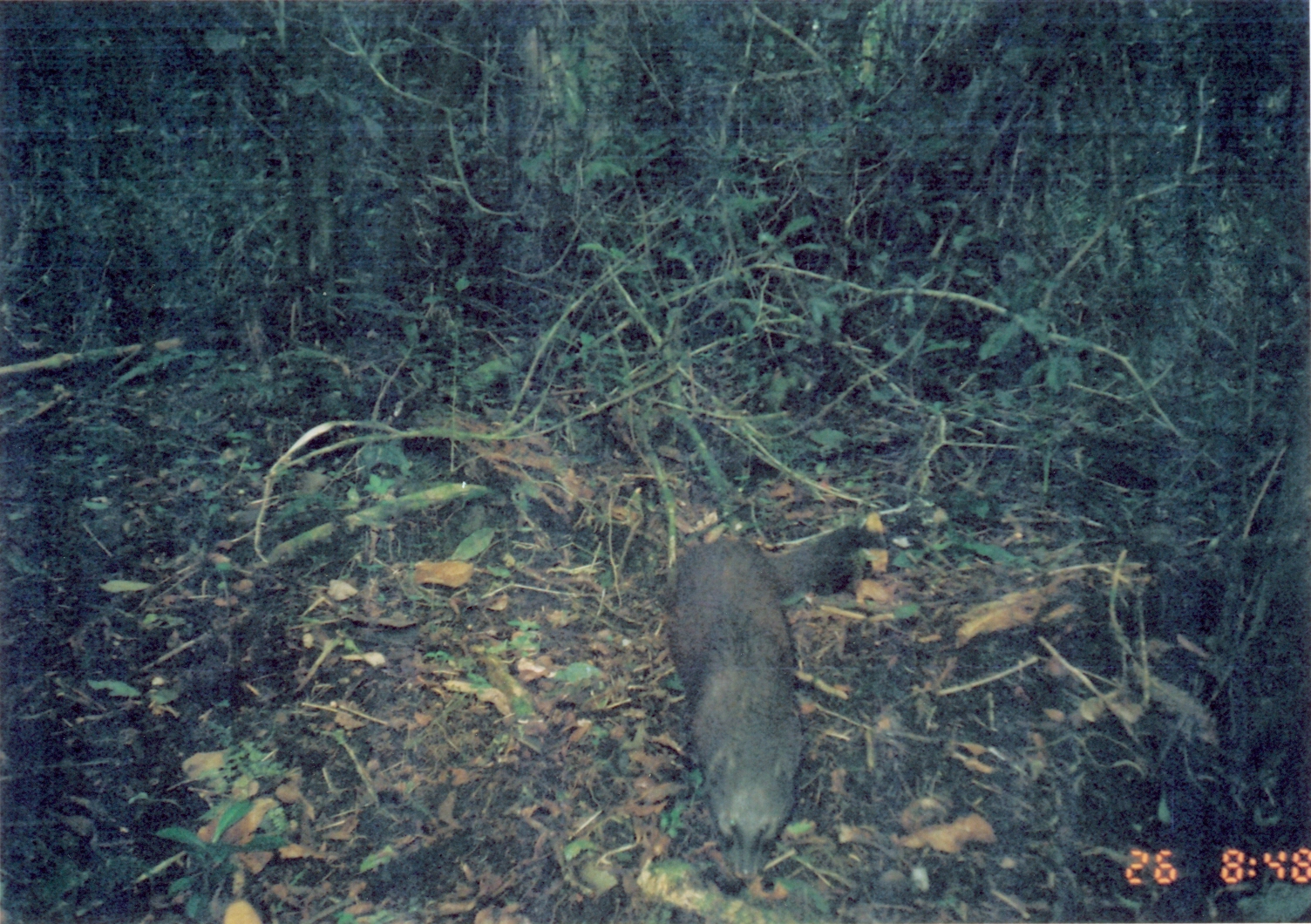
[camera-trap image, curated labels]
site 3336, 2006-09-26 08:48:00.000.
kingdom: Animalia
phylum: Chordata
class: Mammalia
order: Carnivora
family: Herpestidae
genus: Bdeogale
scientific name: Bdeogale crassicauda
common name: bushy-tailed mongoose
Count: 1.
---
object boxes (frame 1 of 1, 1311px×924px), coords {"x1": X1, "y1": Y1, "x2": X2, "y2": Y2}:
bdeogale crassicauda: {"x1": 662, "y1": 525, "x2": 898, "y2": 884}